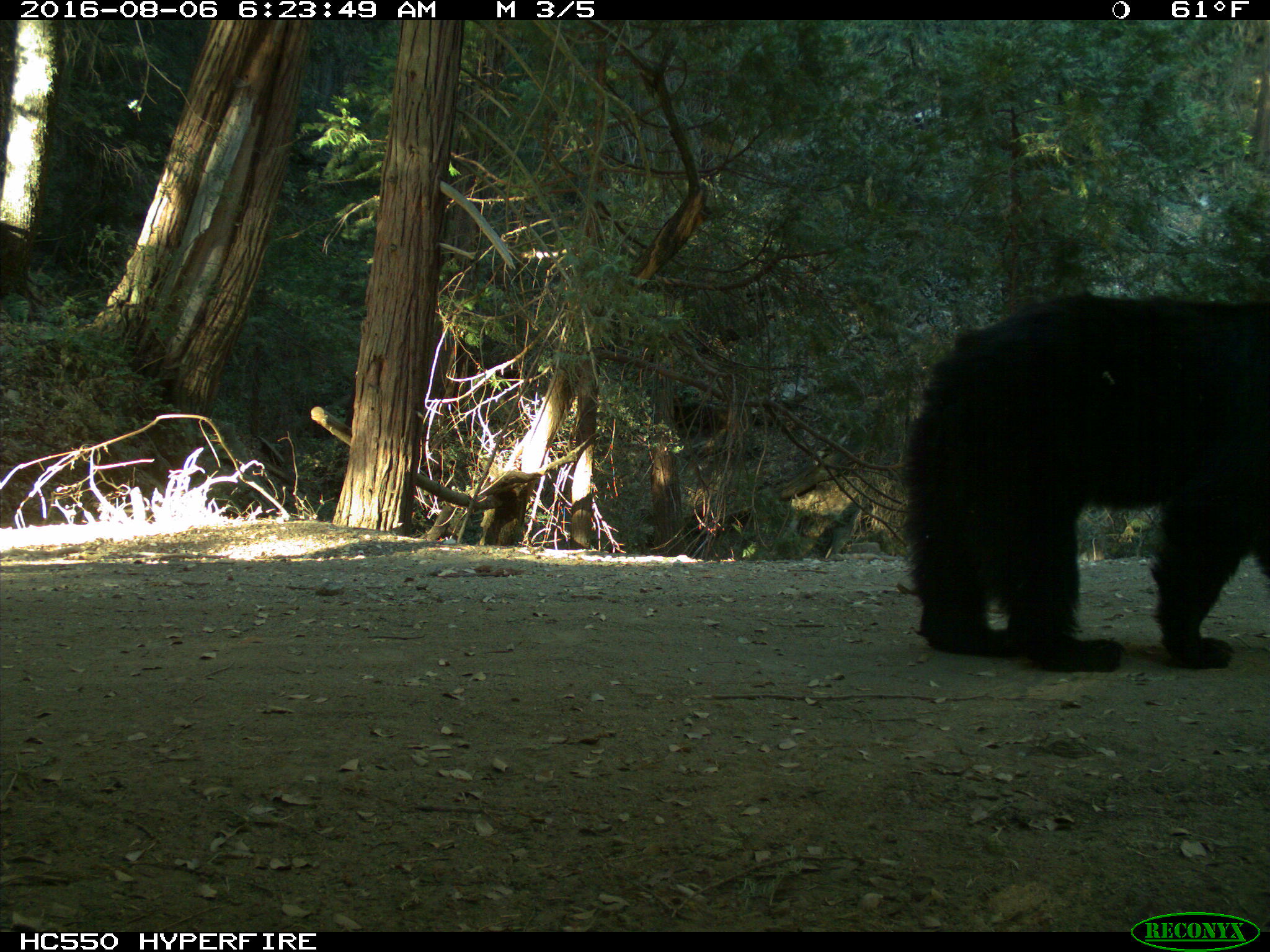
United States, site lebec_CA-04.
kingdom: Animalia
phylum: Chordata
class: Mammalia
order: Carnivora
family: Ursidae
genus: Ursus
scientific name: Ursus americanus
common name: american black bear